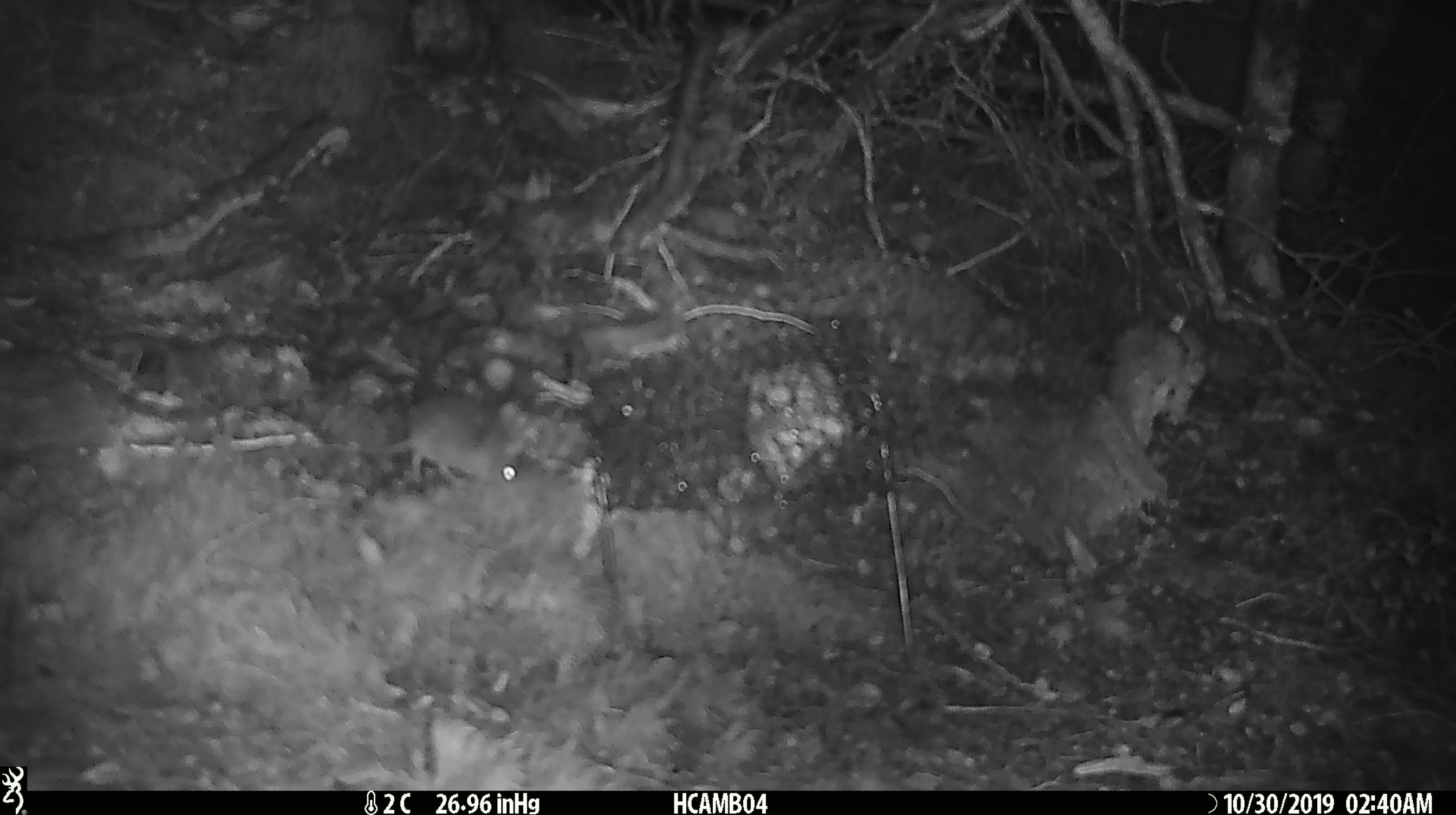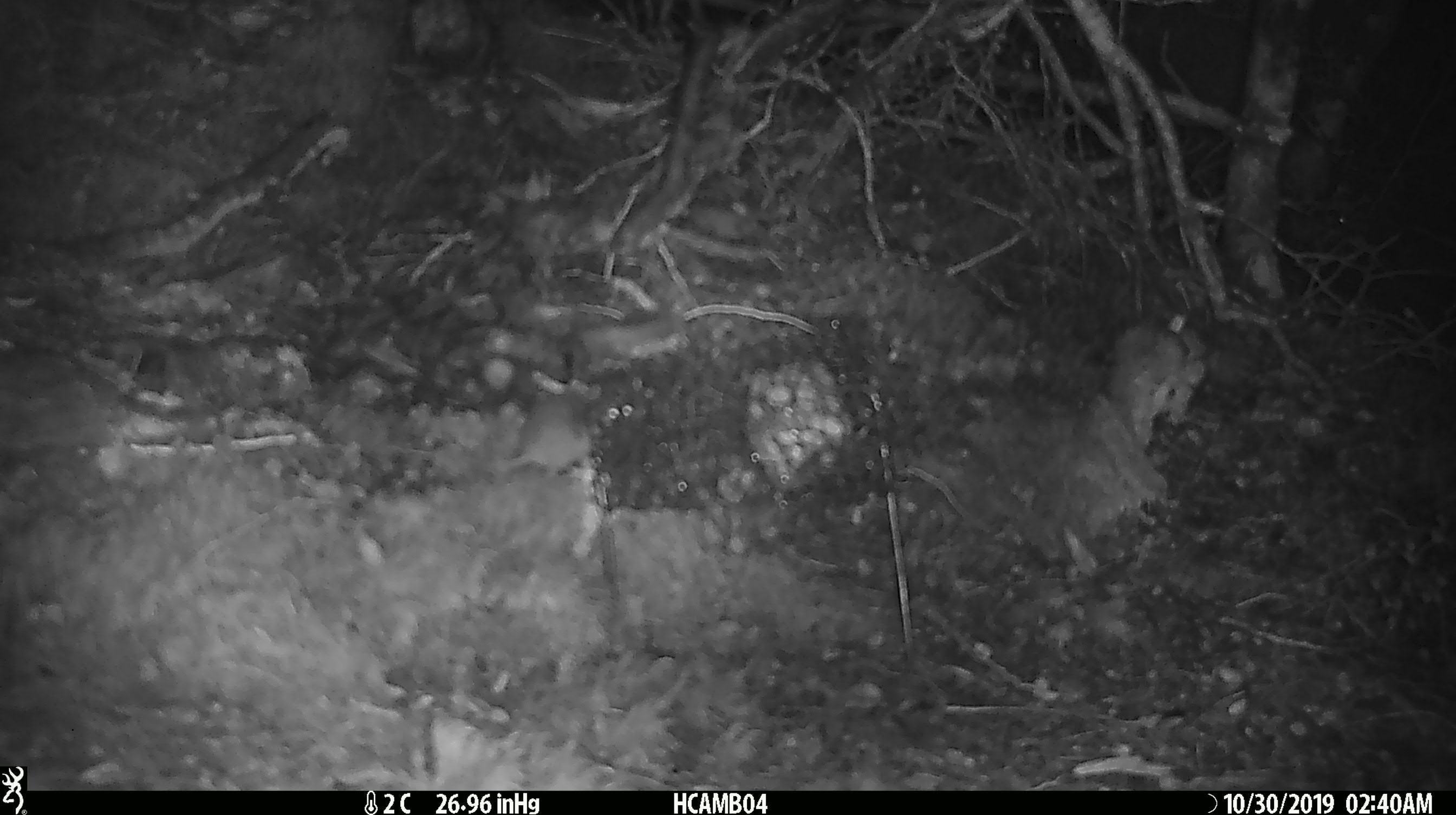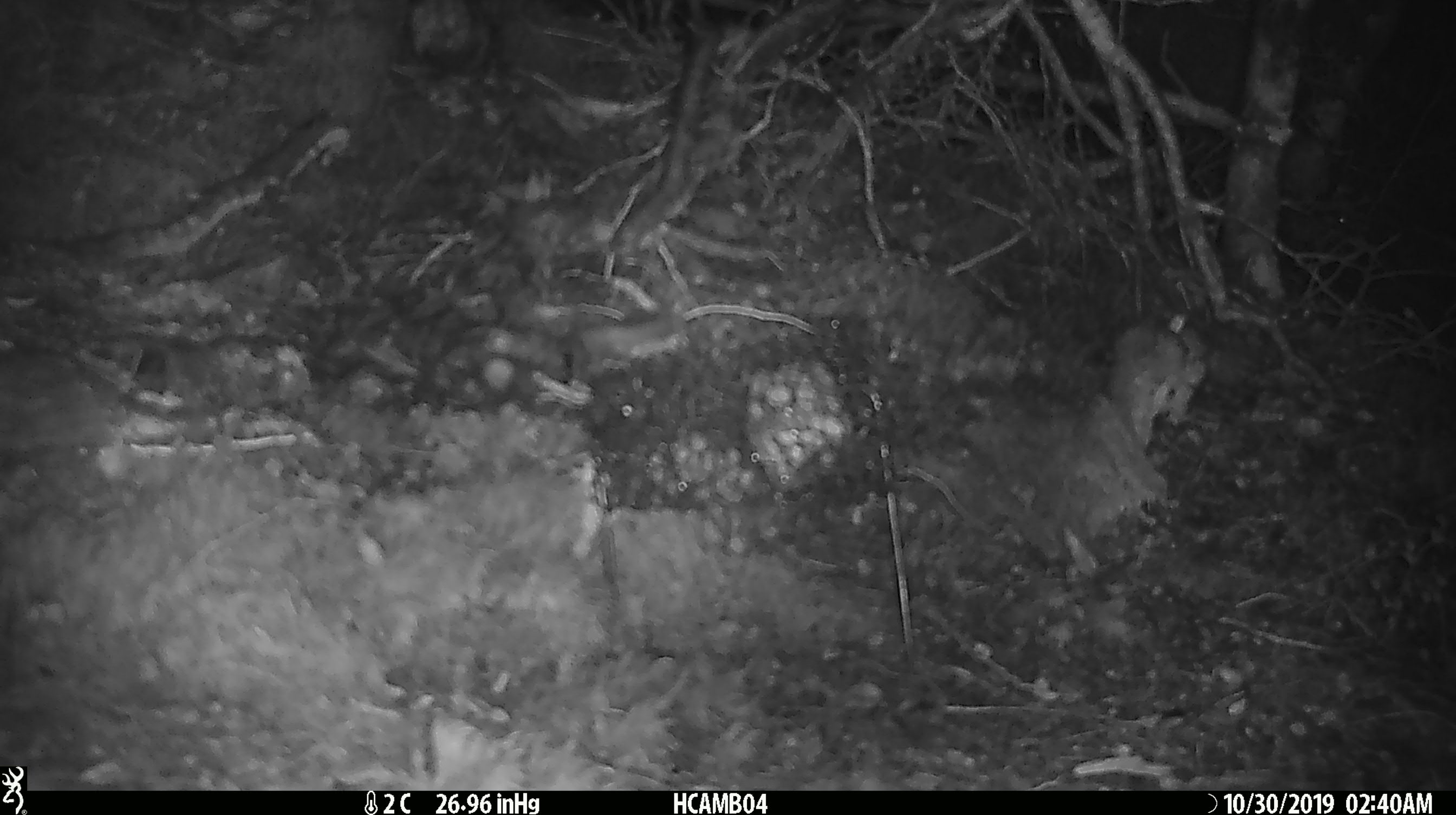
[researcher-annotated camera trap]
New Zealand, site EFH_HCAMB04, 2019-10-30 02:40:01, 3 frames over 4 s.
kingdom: Animalia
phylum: Chordata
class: Mammalia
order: Rodentia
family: Muridae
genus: Mus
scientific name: Mus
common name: mouse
Mouse (Mus).